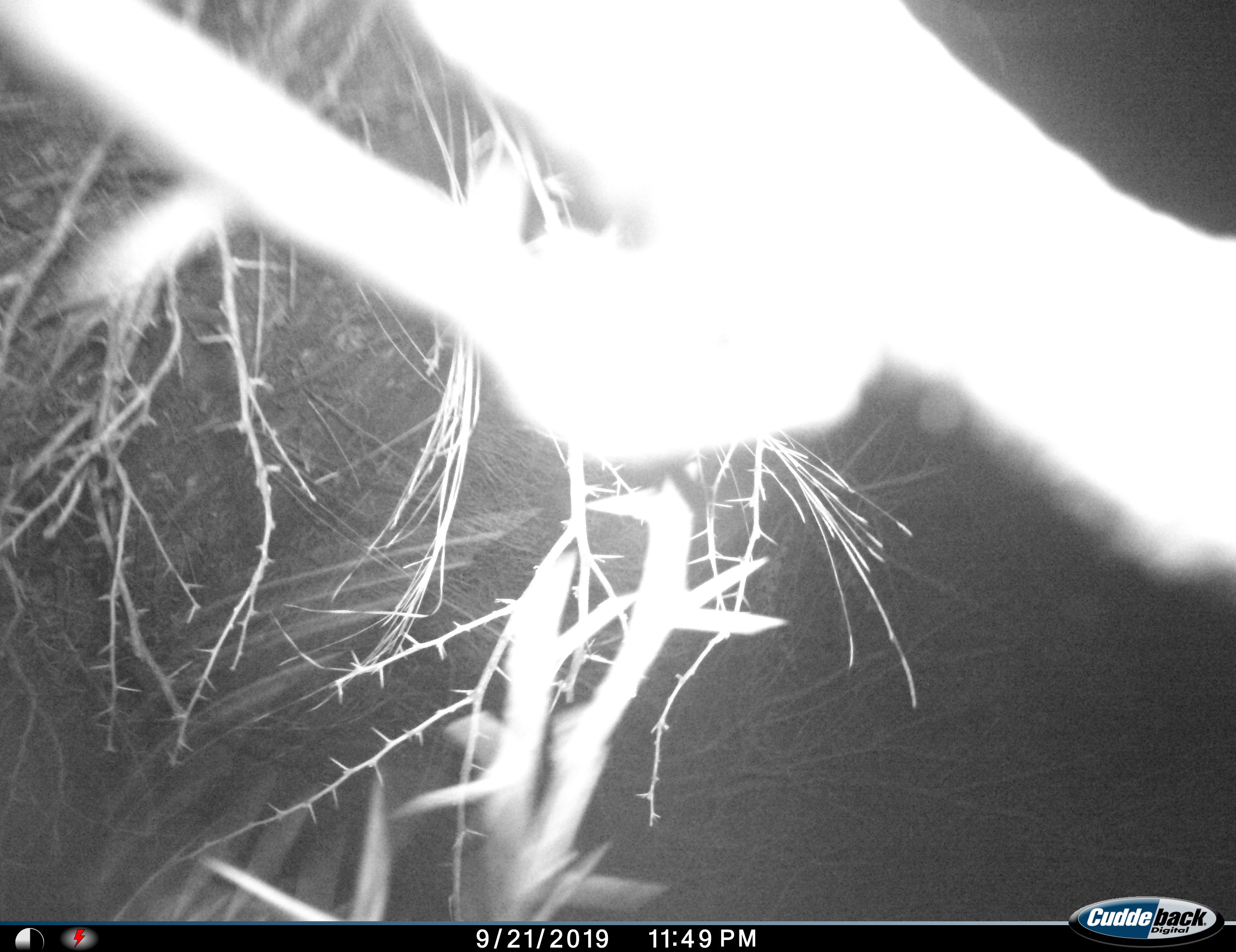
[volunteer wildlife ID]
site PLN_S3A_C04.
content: unidentified animal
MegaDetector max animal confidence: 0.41